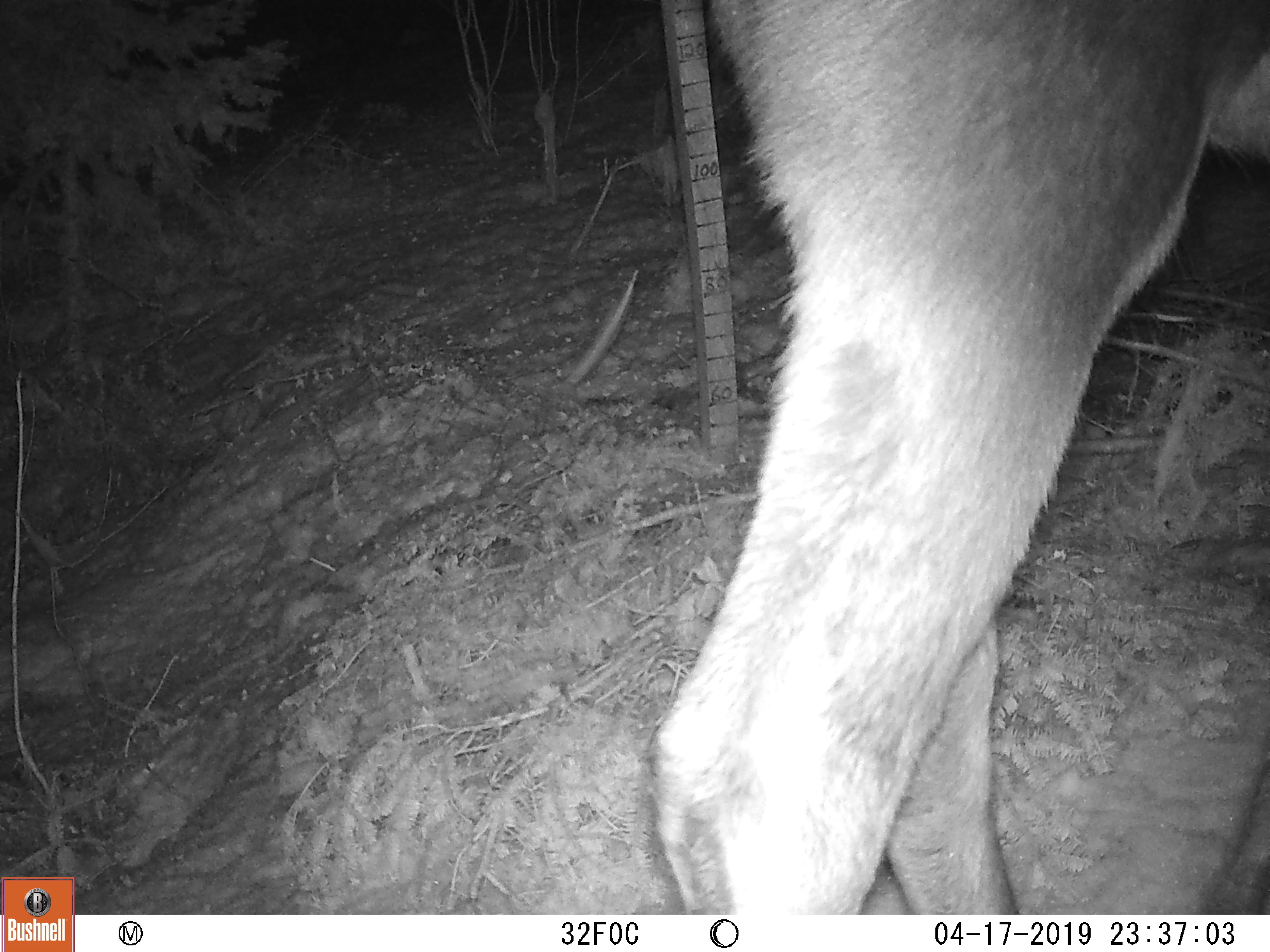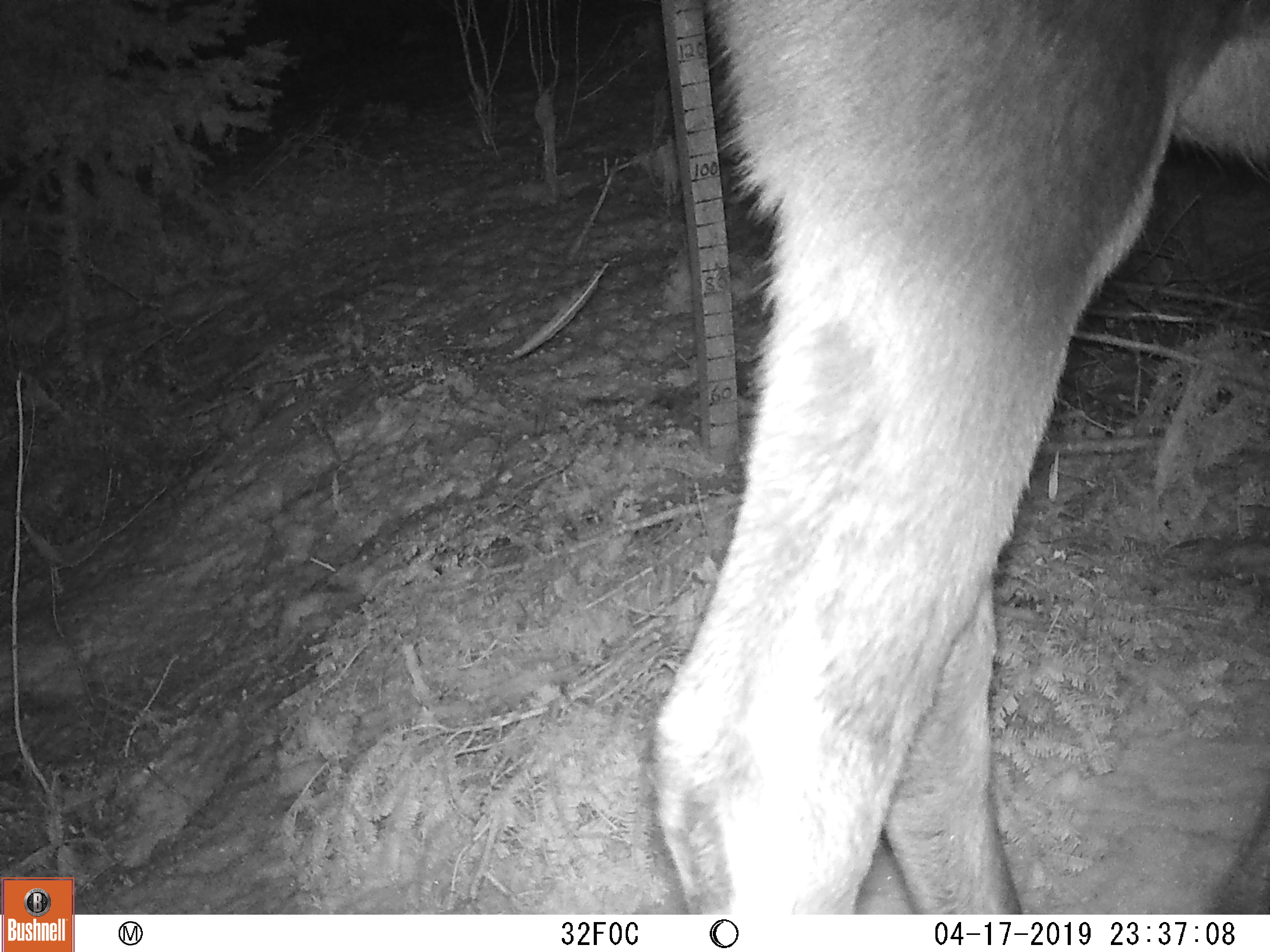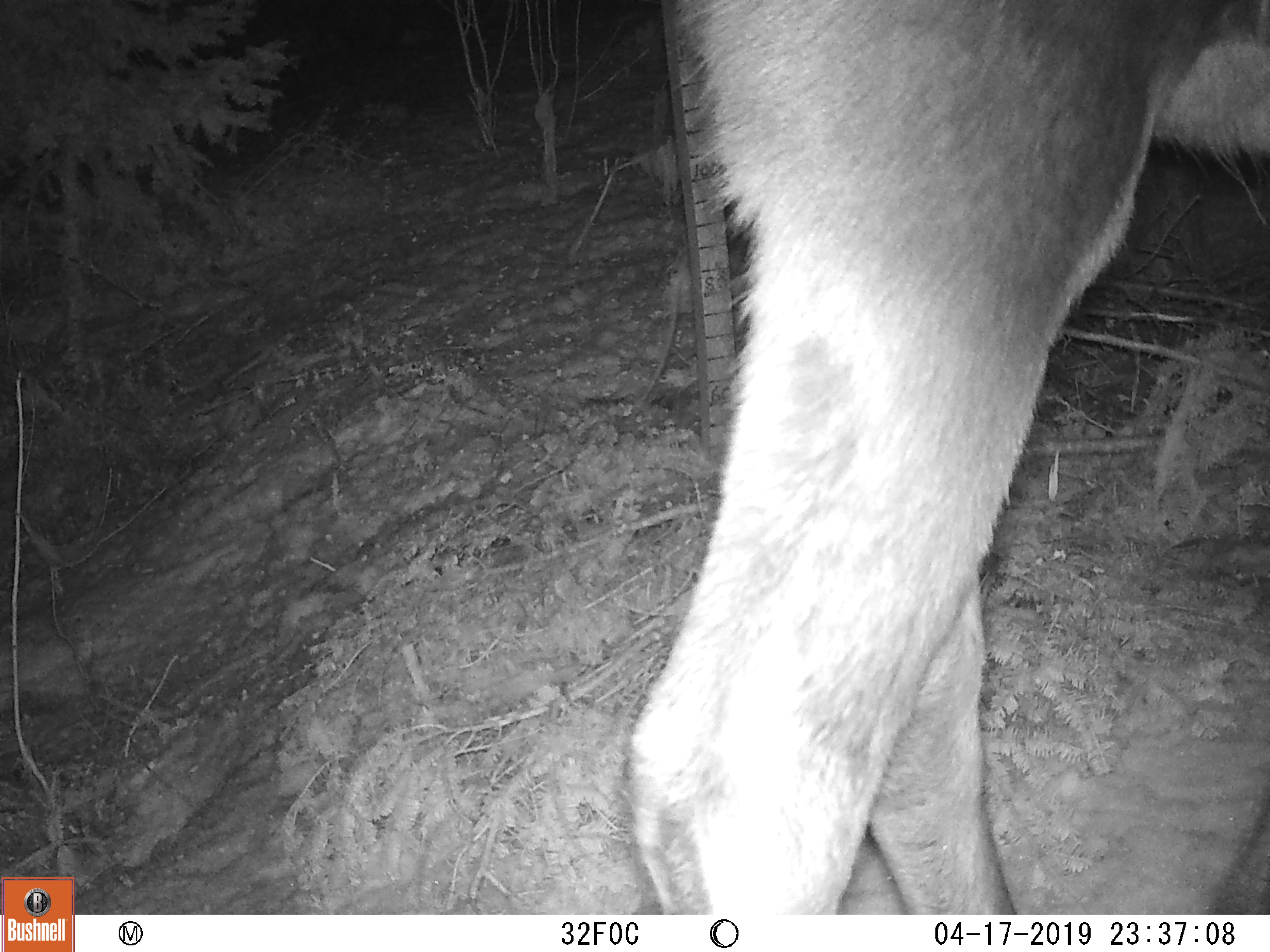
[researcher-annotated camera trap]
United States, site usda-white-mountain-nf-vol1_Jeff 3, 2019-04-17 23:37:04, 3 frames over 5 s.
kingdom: Animalia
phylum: Chordata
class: Mammalia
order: Artiodactyla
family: Cervidae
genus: Alces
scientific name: Alces alces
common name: moose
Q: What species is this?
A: Moose (Alces alces).